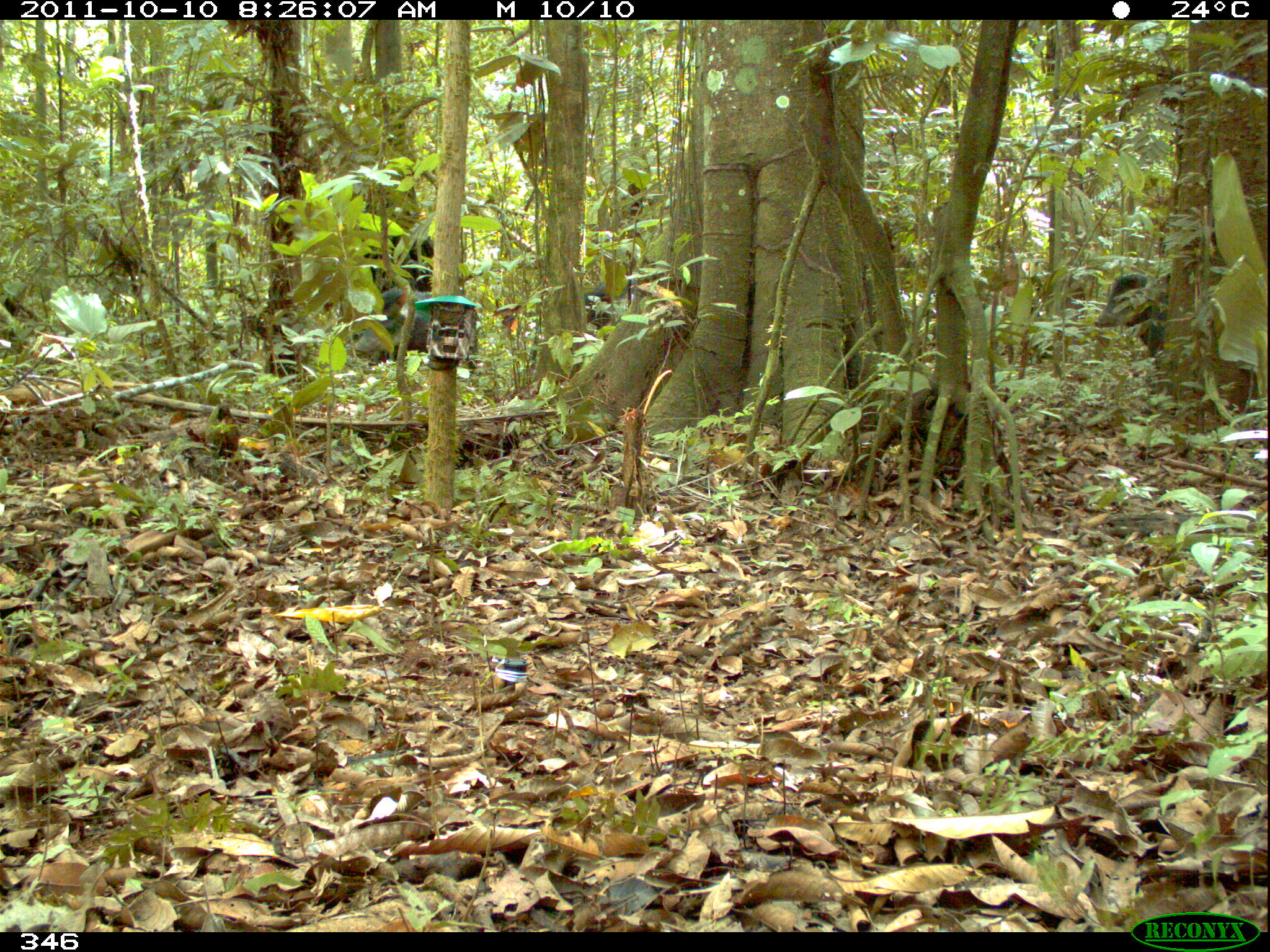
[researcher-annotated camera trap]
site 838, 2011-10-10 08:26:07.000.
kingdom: Animalia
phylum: Chordata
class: Mammalia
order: Artiodactyla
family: Tayassuidae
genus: Tayassu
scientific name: Tayassu pecari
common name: white-lipped peccary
Tayassu pecari (white-lipped peccary).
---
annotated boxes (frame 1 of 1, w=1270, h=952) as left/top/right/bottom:
tayassu pecari: 355/284/477/361; 1092/273/1169/352; 582/279/630/328